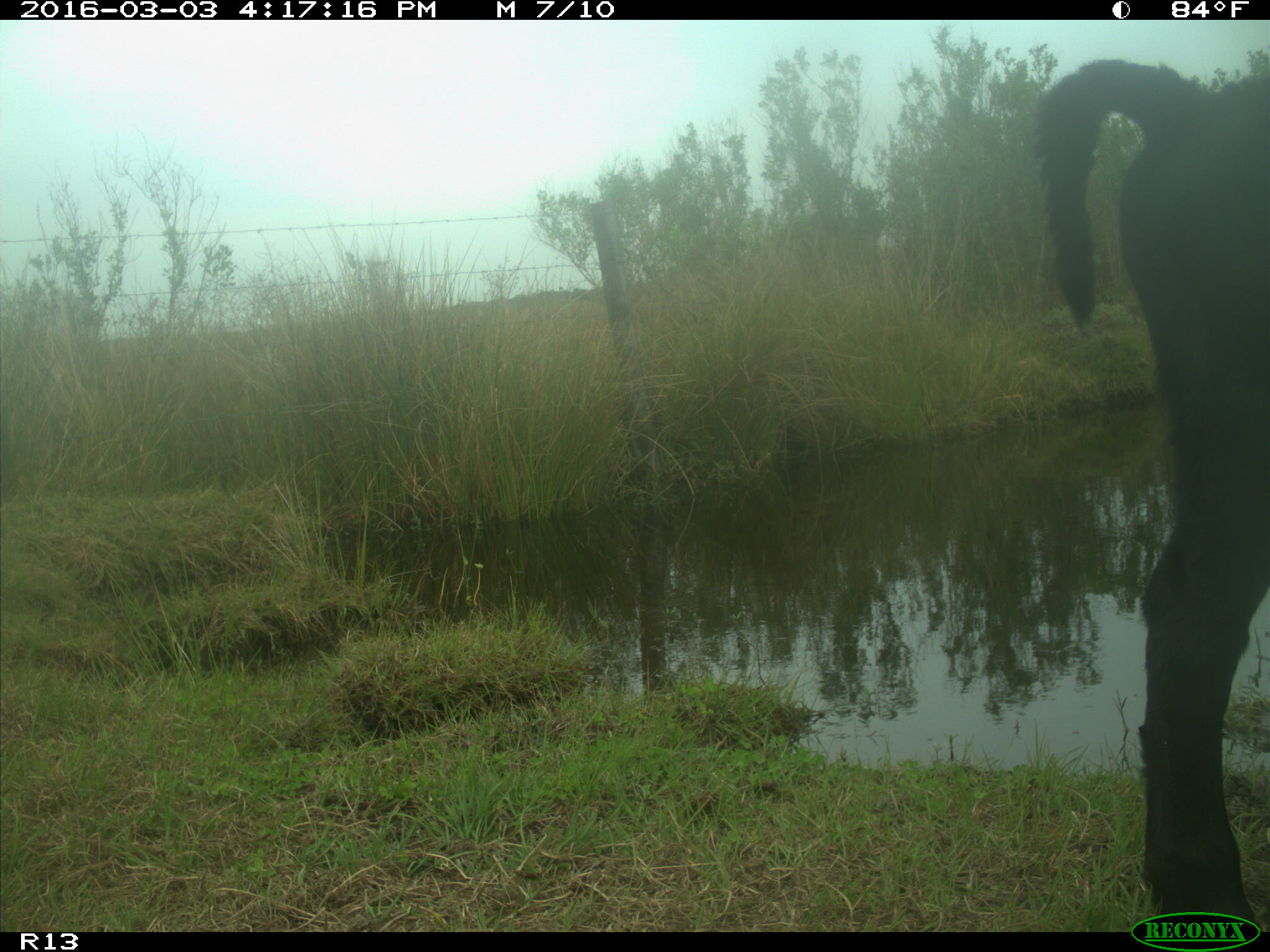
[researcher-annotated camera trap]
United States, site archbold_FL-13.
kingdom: Animalia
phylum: Chordata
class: Mammalia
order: Artiodactyla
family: Bovidae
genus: Bos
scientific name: Bos taurus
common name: domestic cow